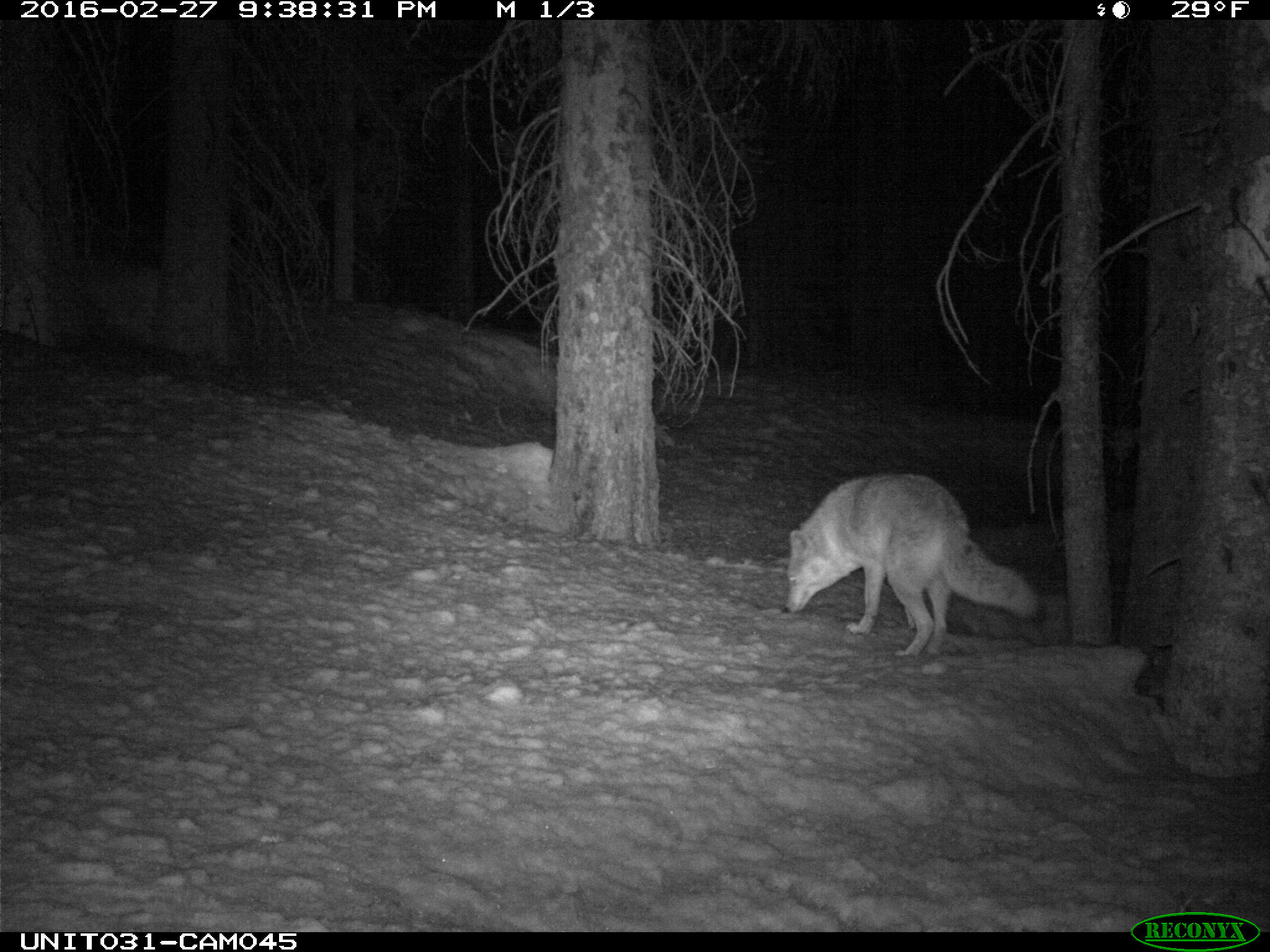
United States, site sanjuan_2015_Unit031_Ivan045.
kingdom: Animalia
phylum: Chordata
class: Mammalia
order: Carnivora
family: Canidae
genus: Canis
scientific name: Canis latrans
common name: coyote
Canis latrans (coyote).